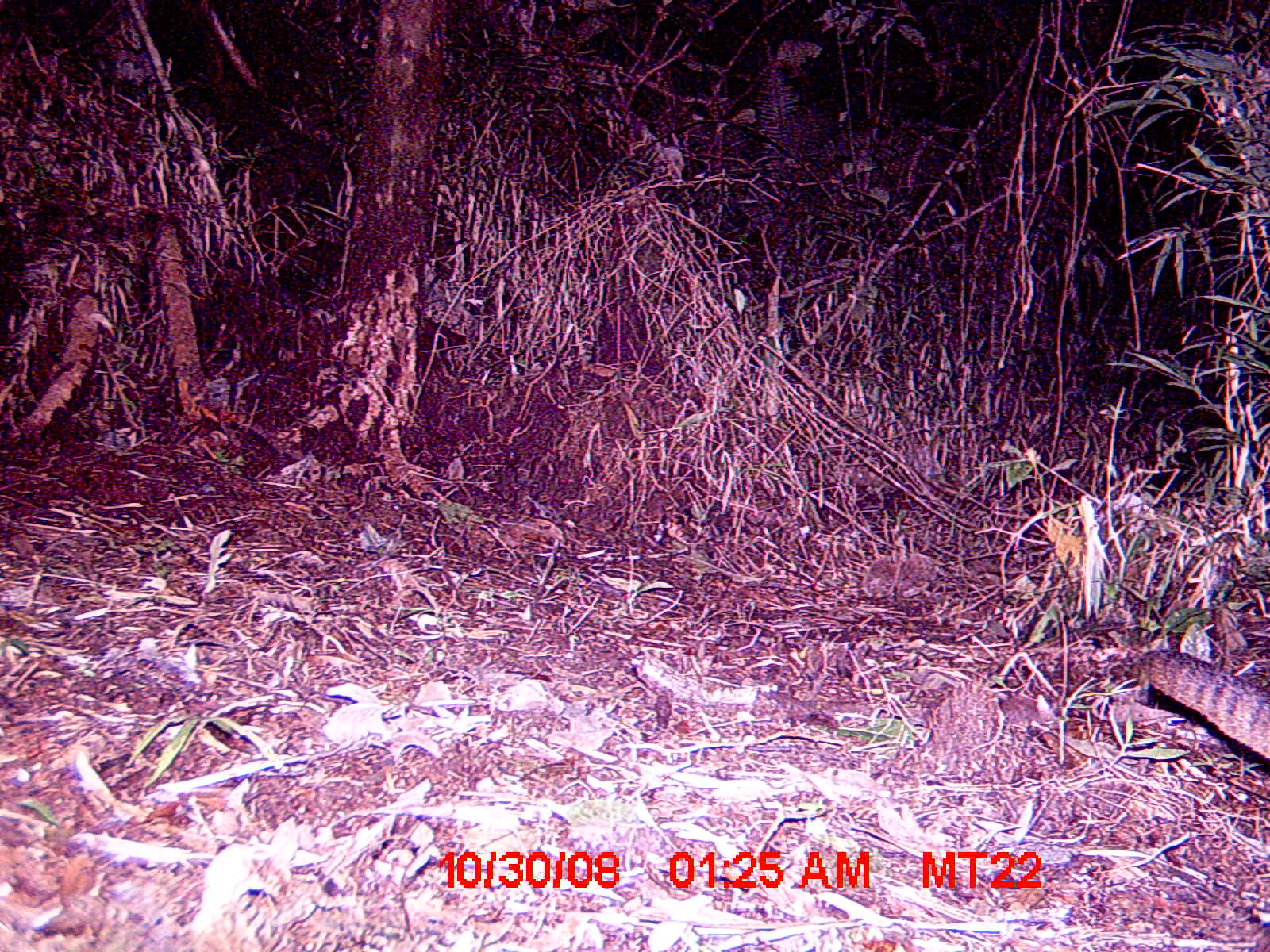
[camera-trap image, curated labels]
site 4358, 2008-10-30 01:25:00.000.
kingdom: Animalia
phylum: Chordata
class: Mammalia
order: Carnivora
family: Eupleridae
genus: Fossa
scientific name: Fossa fossana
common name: fanaloka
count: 1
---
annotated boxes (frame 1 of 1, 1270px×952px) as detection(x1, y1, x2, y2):
fossa fossana: detection(1129, 644, 1270, 761)